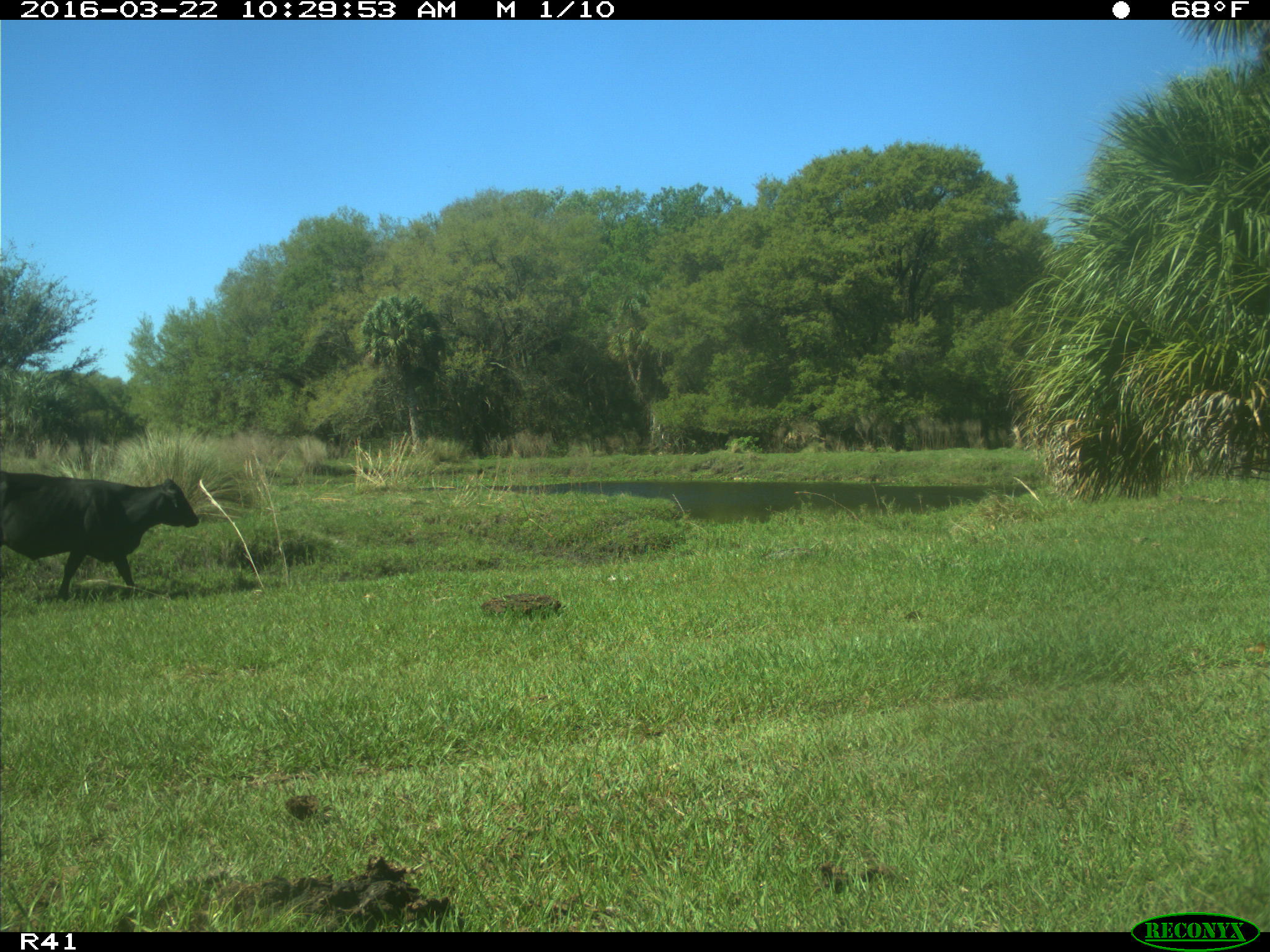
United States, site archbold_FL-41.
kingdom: Animalia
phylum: Chordata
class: Mammalia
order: Artiodactyla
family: Bovidae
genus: Bos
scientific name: Bos taurus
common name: domestic cow